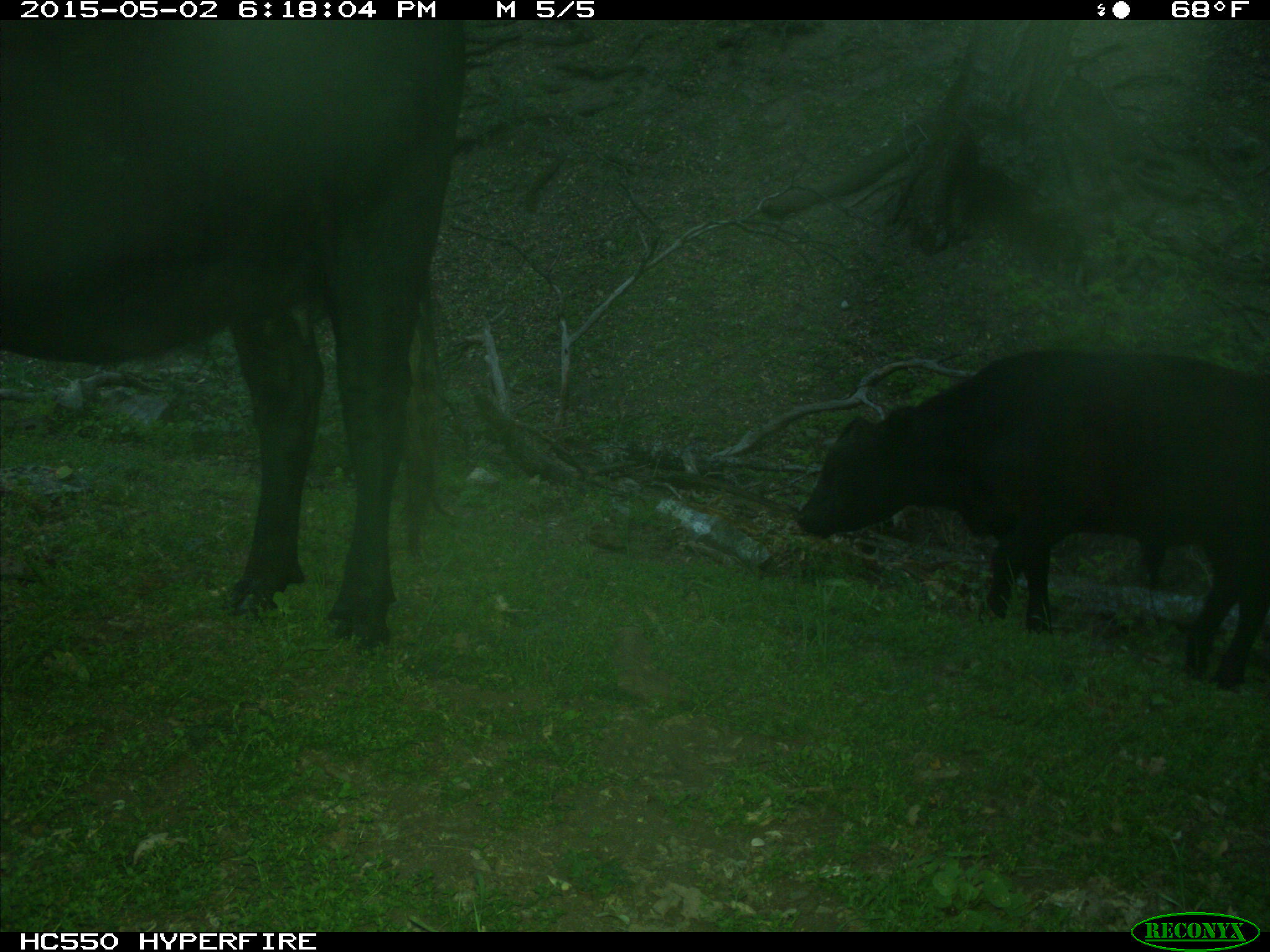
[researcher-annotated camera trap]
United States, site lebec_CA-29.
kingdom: Animalia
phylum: Chordata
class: Mammalia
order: Artiodactyla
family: Bovidae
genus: Bos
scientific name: Bos taurus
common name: domestic cow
Bos taurus (domestic cow).